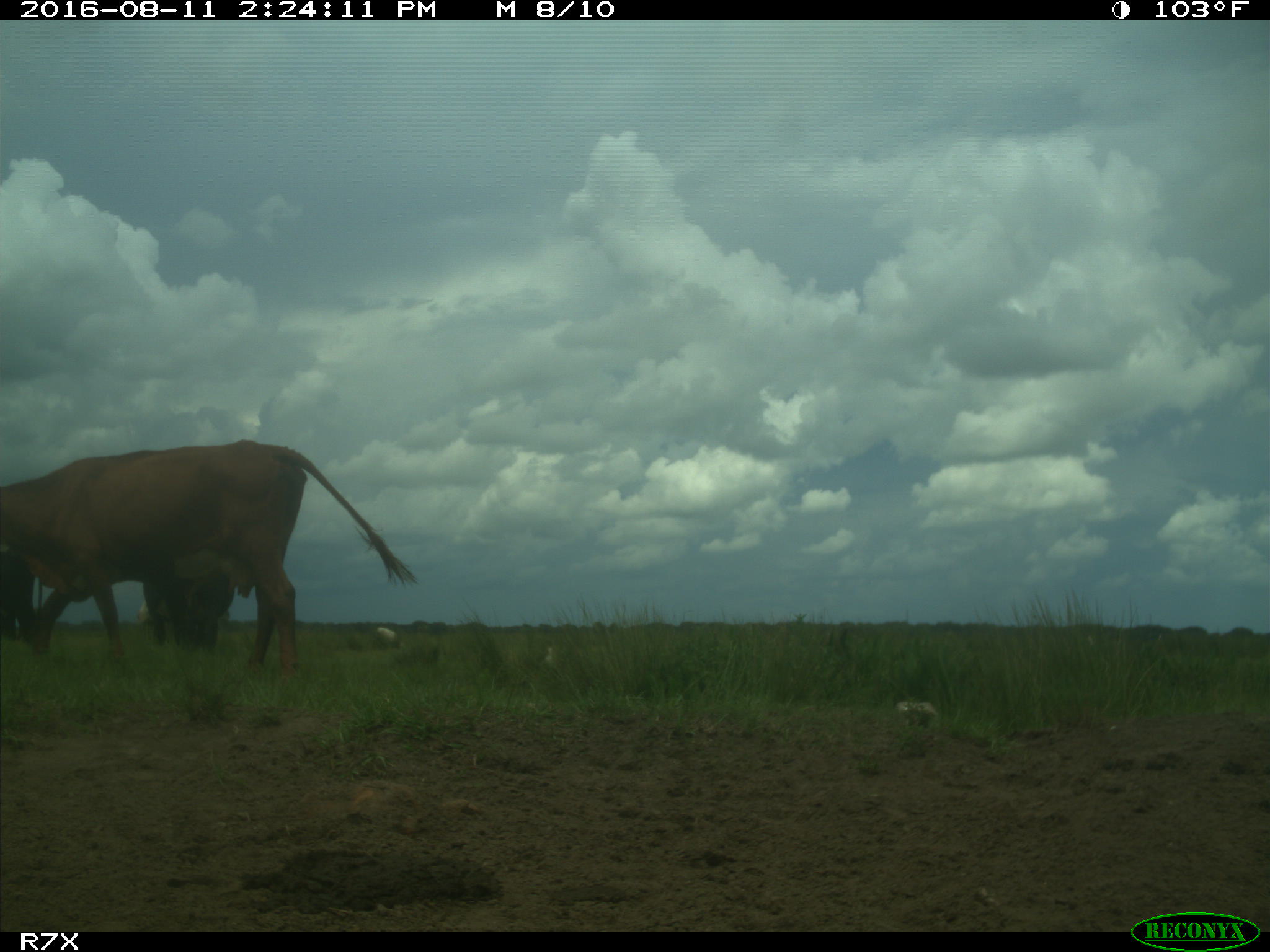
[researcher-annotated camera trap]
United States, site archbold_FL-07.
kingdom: Animalia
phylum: Chordata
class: Mammalia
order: Artiodactyla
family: Bovidae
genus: Bos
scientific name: Bos taurus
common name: domestic cow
Bos taurus (domestic cow).